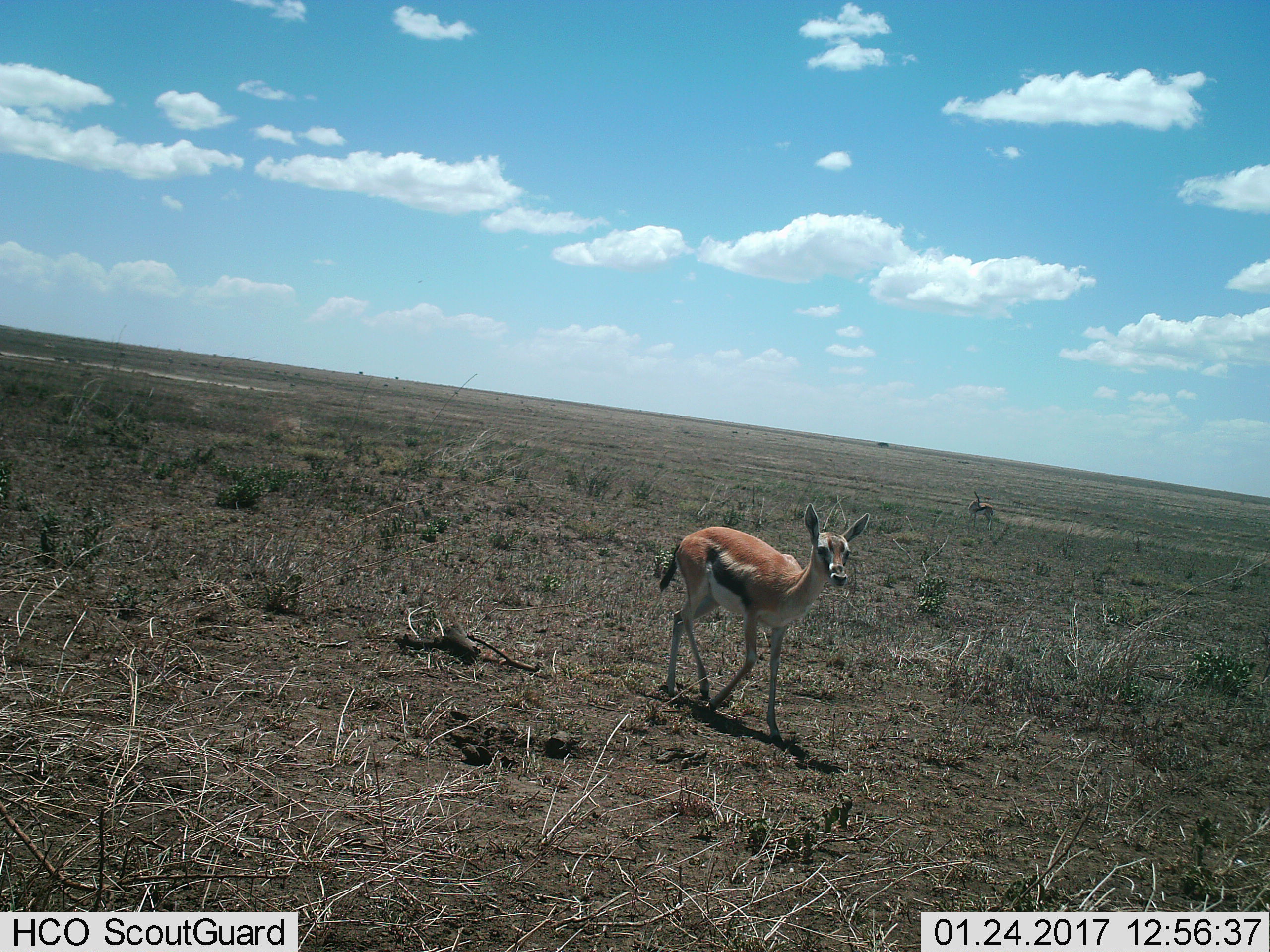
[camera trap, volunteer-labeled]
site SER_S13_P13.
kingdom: Animalia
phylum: Chordata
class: Mammalia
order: Artiodactyla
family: Bovidae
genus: Eudorcas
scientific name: Eudorcas thomsonii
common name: thomson's gazelle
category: gazellethomsons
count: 2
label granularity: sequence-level